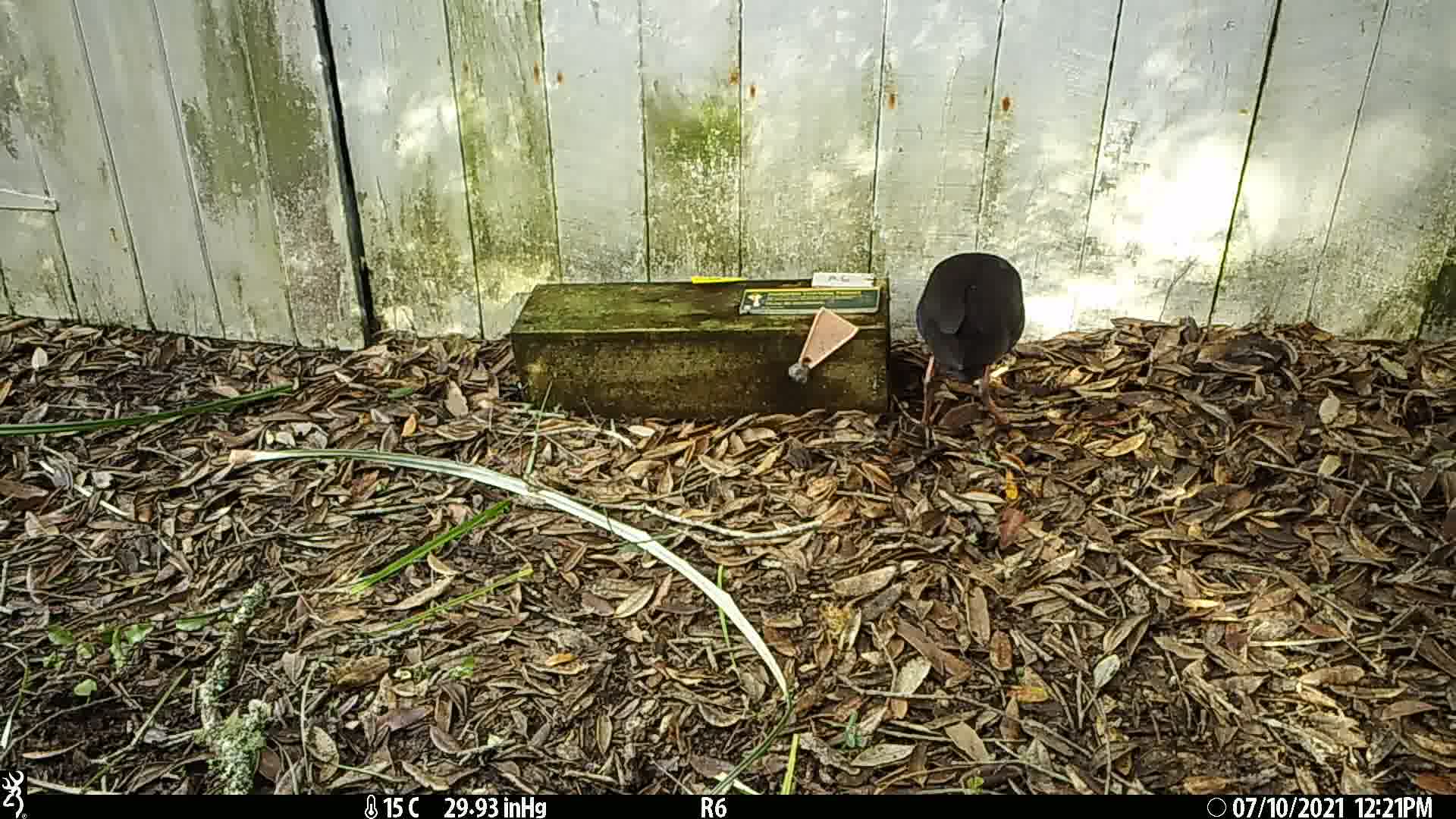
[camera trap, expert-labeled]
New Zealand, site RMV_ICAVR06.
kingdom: Animalia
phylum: Chordata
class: Aves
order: Gruiformes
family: Rallidae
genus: Porphyrio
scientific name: Porphyrio melanotus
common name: australasian swamphen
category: pukeko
Pukeko (australasian swamphen) (Porphyrio melanotus).